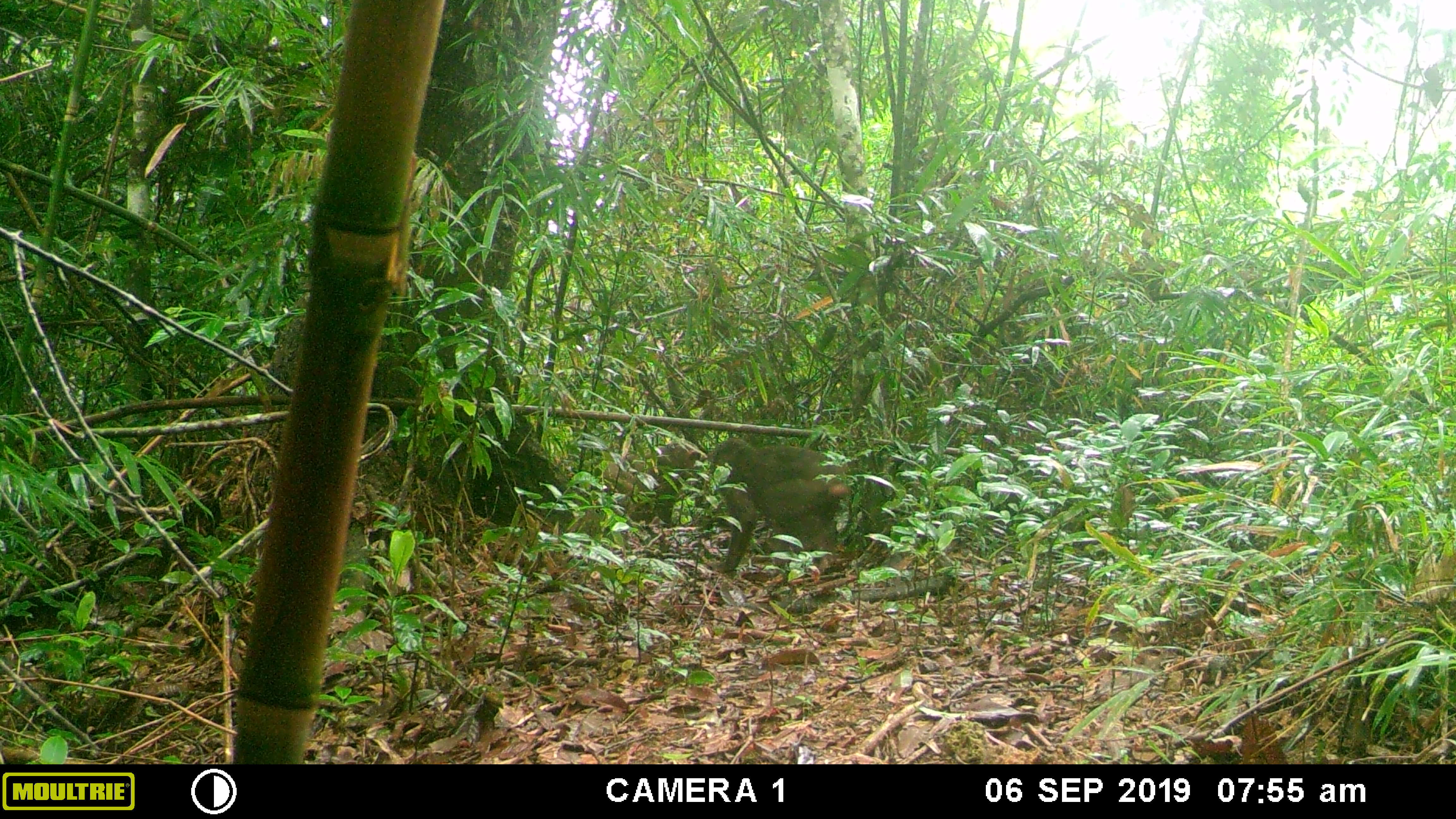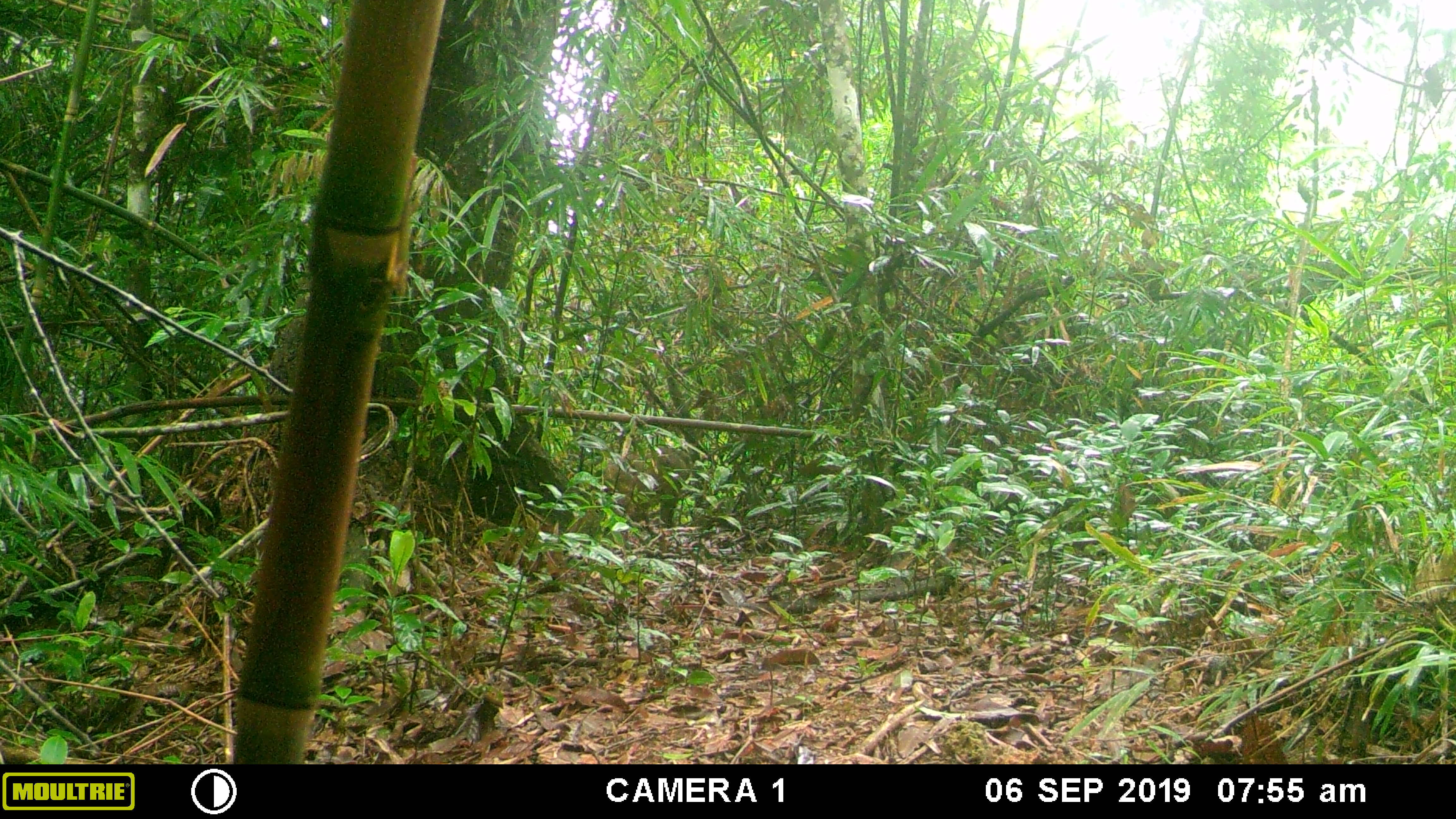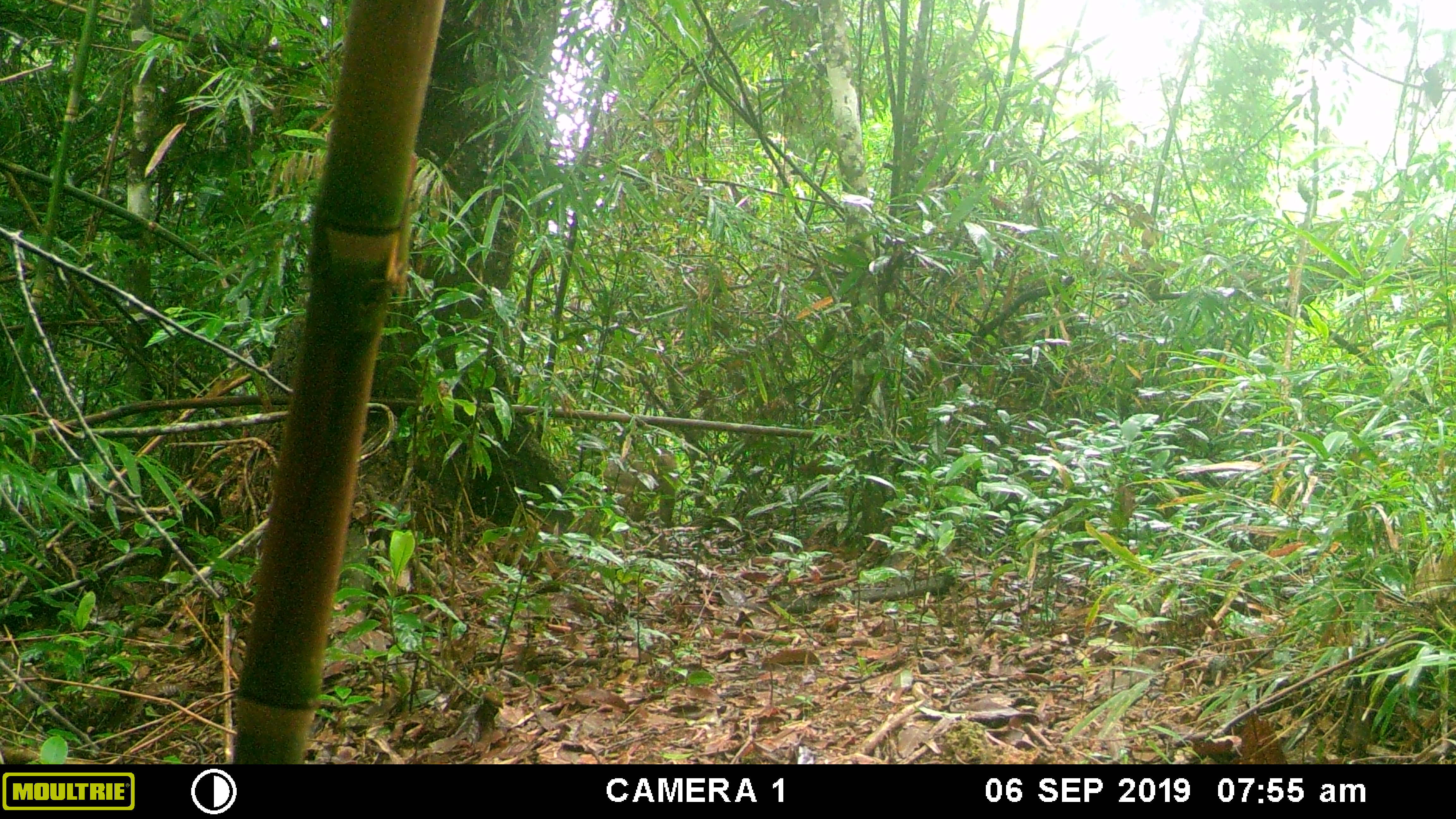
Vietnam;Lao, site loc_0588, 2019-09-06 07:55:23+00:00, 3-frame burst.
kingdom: Animalia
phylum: Chordata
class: Mammalia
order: Primates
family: Cercopithecidae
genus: Macaca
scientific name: Macaca arctoides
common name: stump-tailed macaque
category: stump tailed macaque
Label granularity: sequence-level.